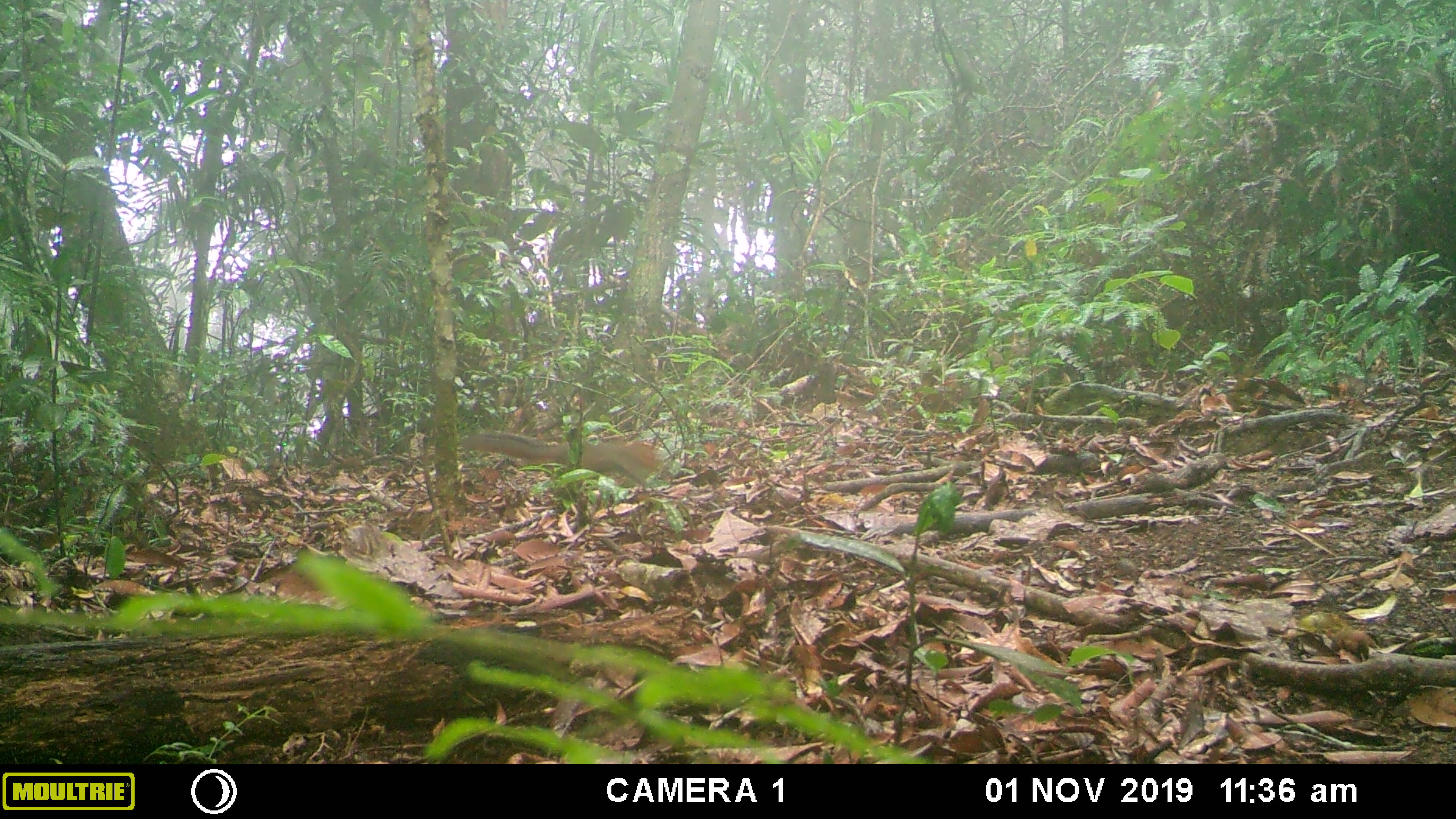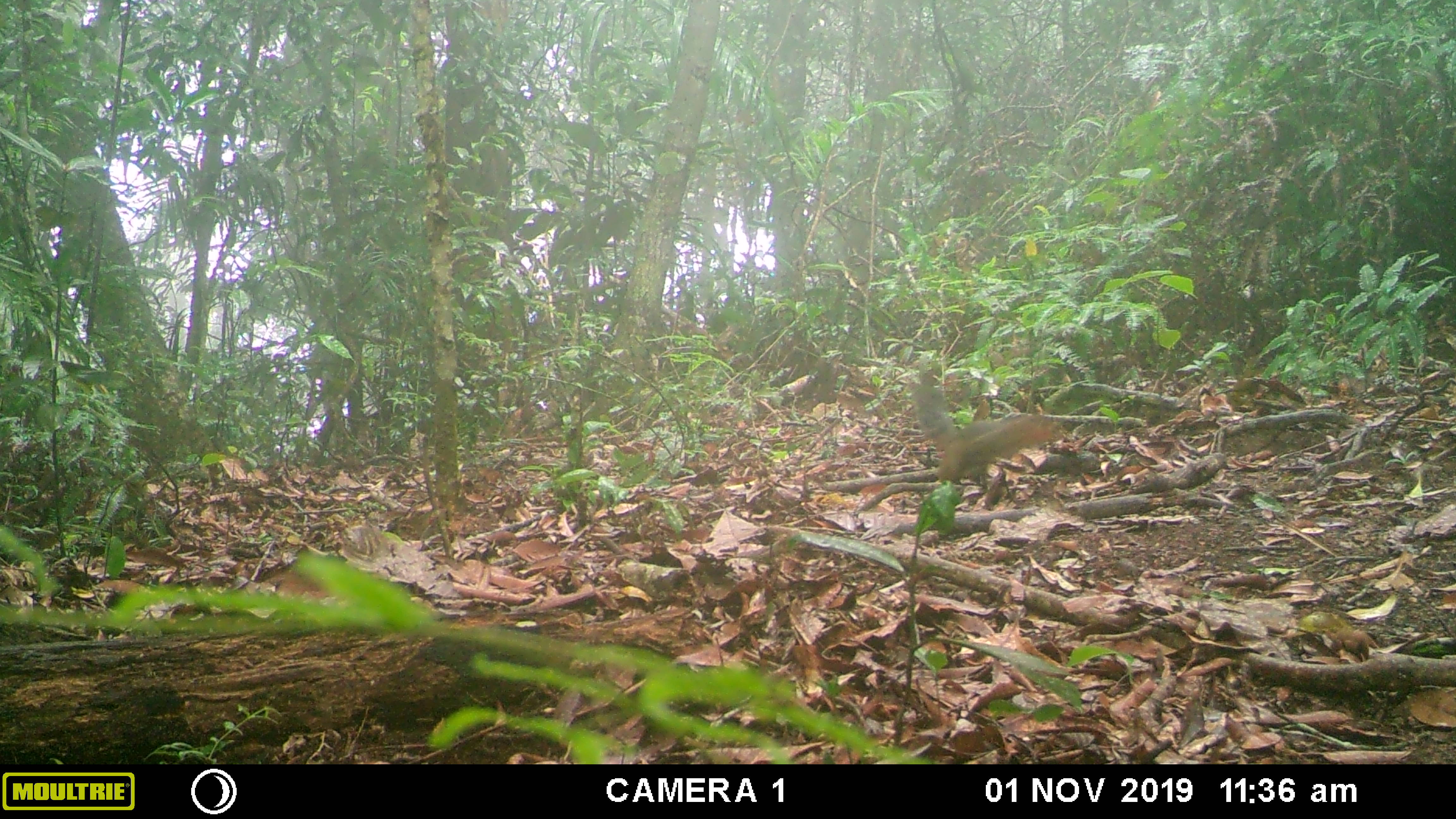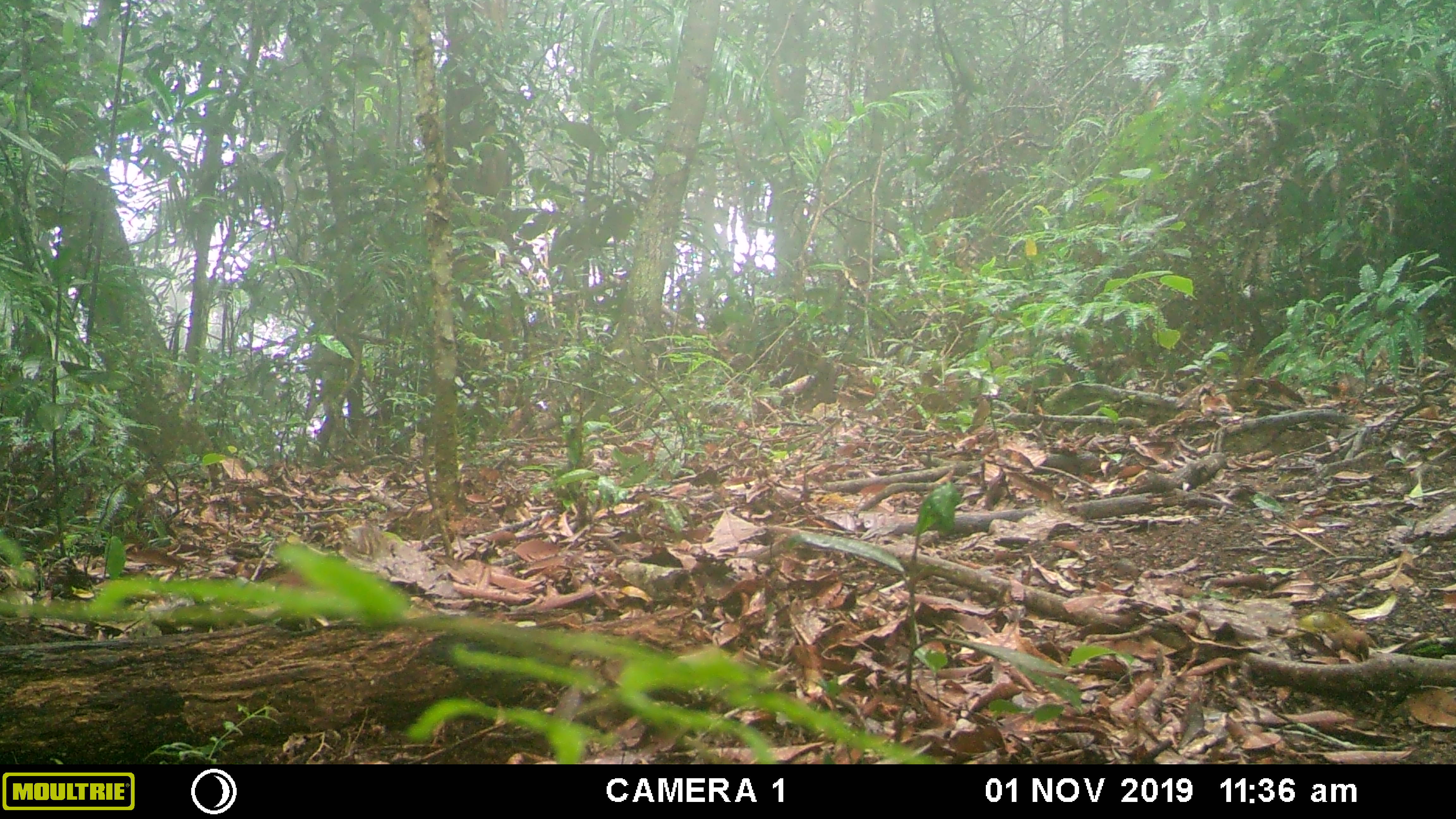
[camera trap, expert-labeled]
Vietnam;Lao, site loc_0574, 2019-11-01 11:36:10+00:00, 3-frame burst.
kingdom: Animalia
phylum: Chordata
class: Mammalia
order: Rodentia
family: Sciuridae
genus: Dremomys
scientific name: Dremomys rufigenis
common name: red-cheeked squirrel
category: red cheeked squirrel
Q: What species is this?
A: Red cheeked squirrel (red-cheeked squirrel) (Dremomys rufigenis).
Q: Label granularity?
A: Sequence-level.